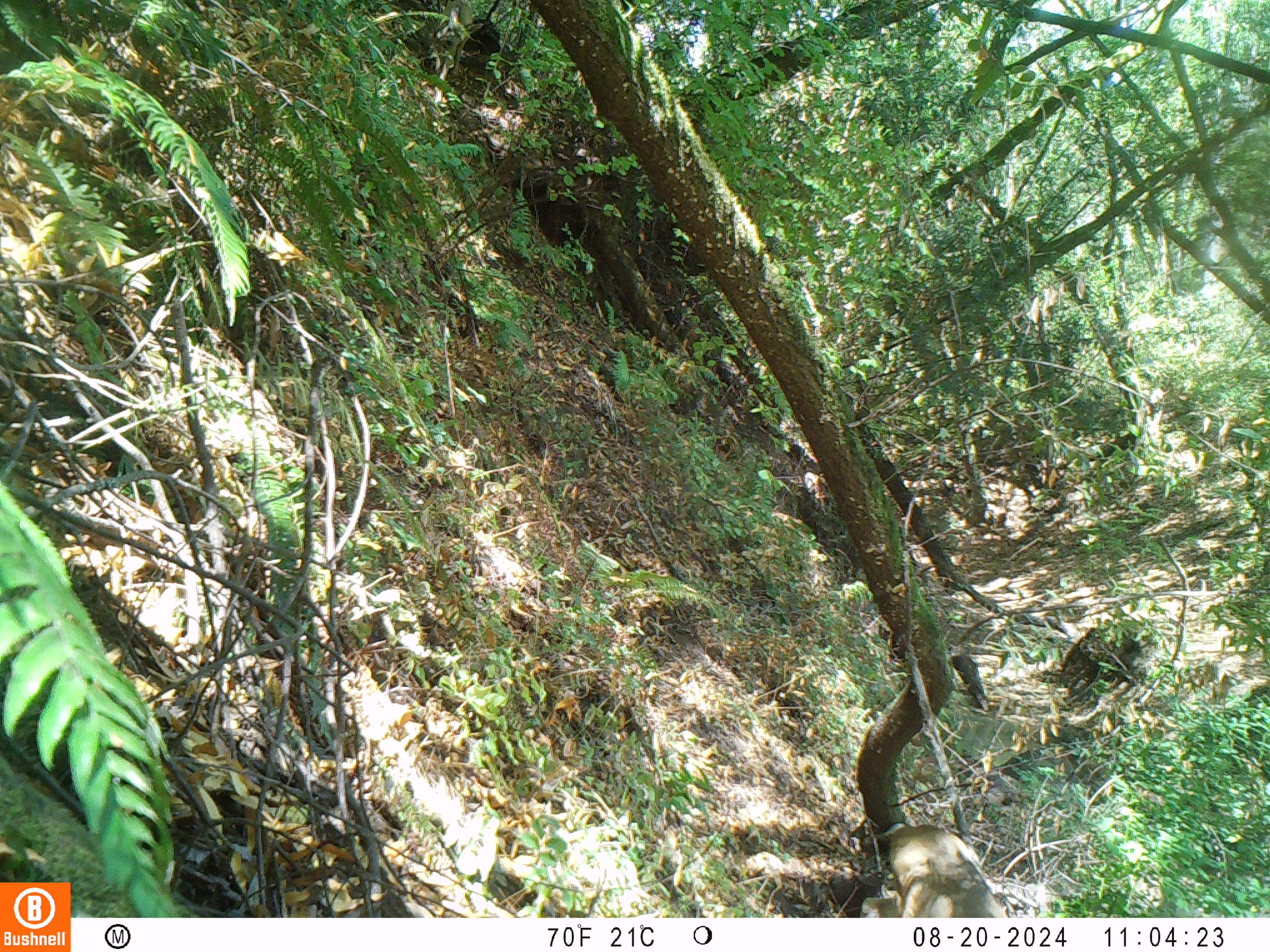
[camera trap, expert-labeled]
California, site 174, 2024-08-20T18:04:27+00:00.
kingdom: Animalia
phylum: Chordata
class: Mammalia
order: Artiodactyla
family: Cervidae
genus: Odocoileus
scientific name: Odocoileus hemionus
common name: mule deer